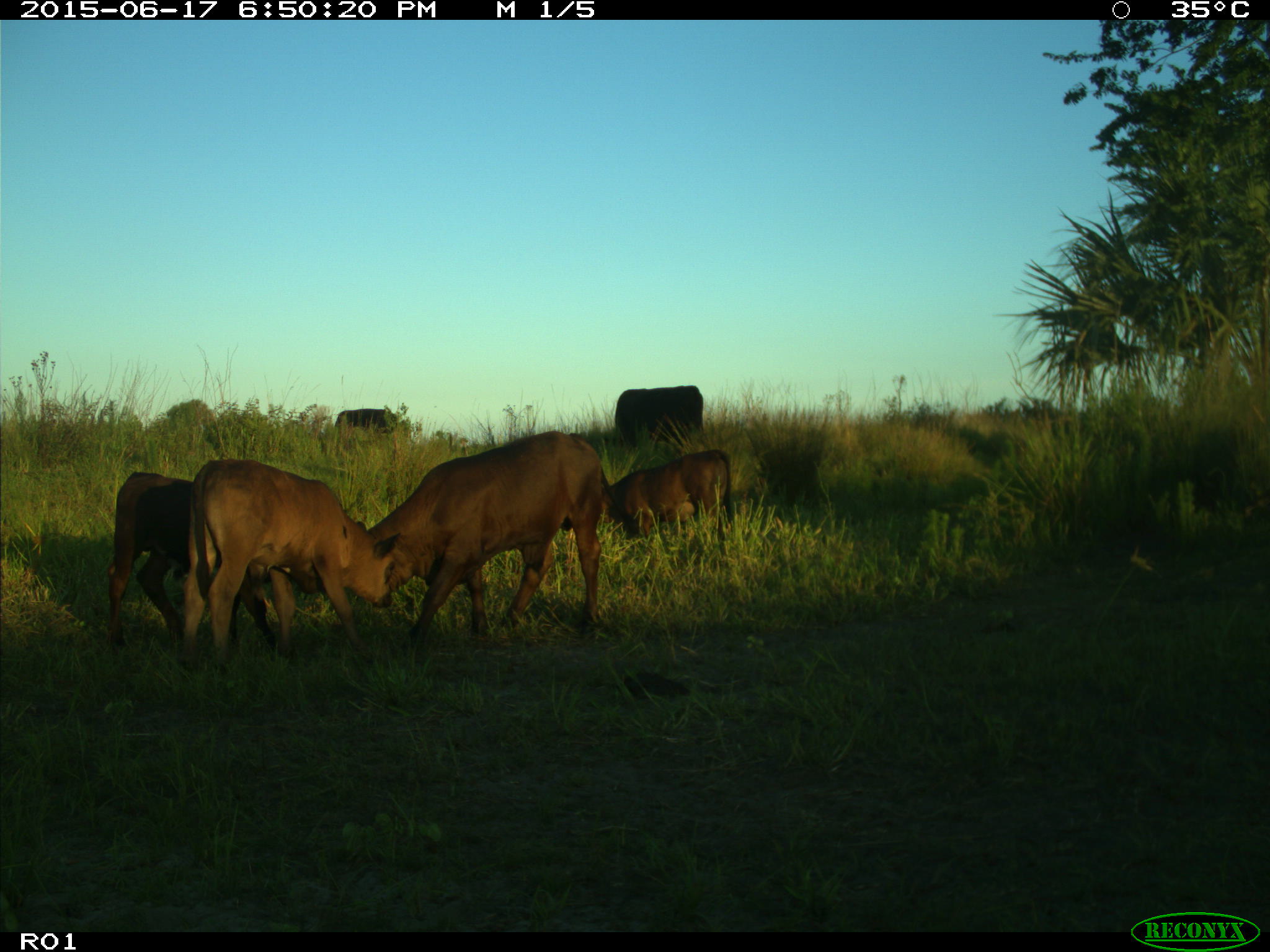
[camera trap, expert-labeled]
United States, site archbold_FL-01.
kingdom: Animalia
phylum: Chordata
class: Mammalia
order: Artiodactyla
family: Bovidae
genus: Bos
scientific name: Bos taurus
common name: domestic cow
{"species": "Bos taurus (domestic cow)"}